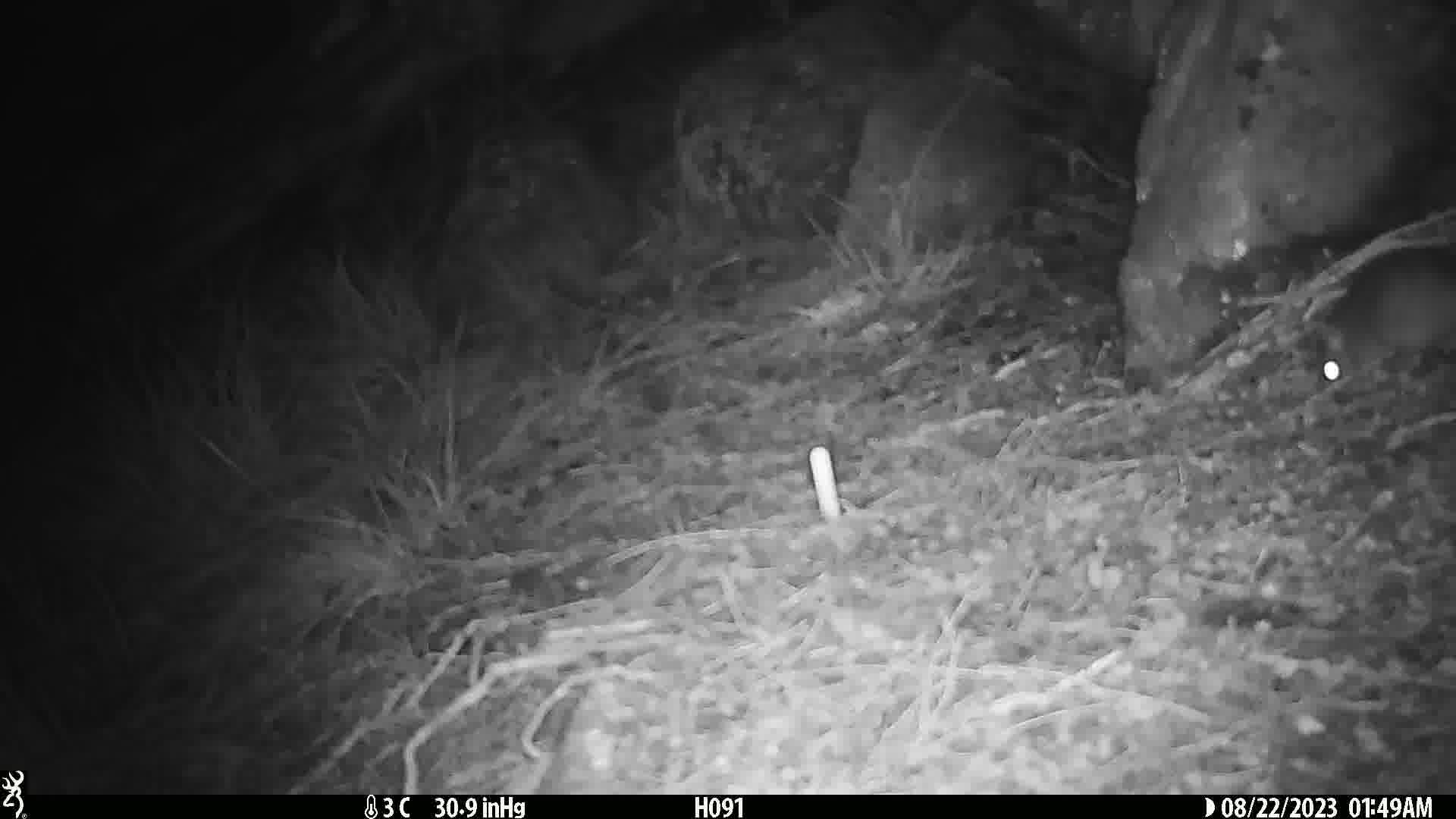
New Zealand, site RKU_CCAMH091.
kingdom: Animalia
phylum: Chordata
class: Mammalia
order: Rodentia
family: Muridae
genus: Rattus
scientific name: Rattus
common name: rat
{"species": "rat (Rattus)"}